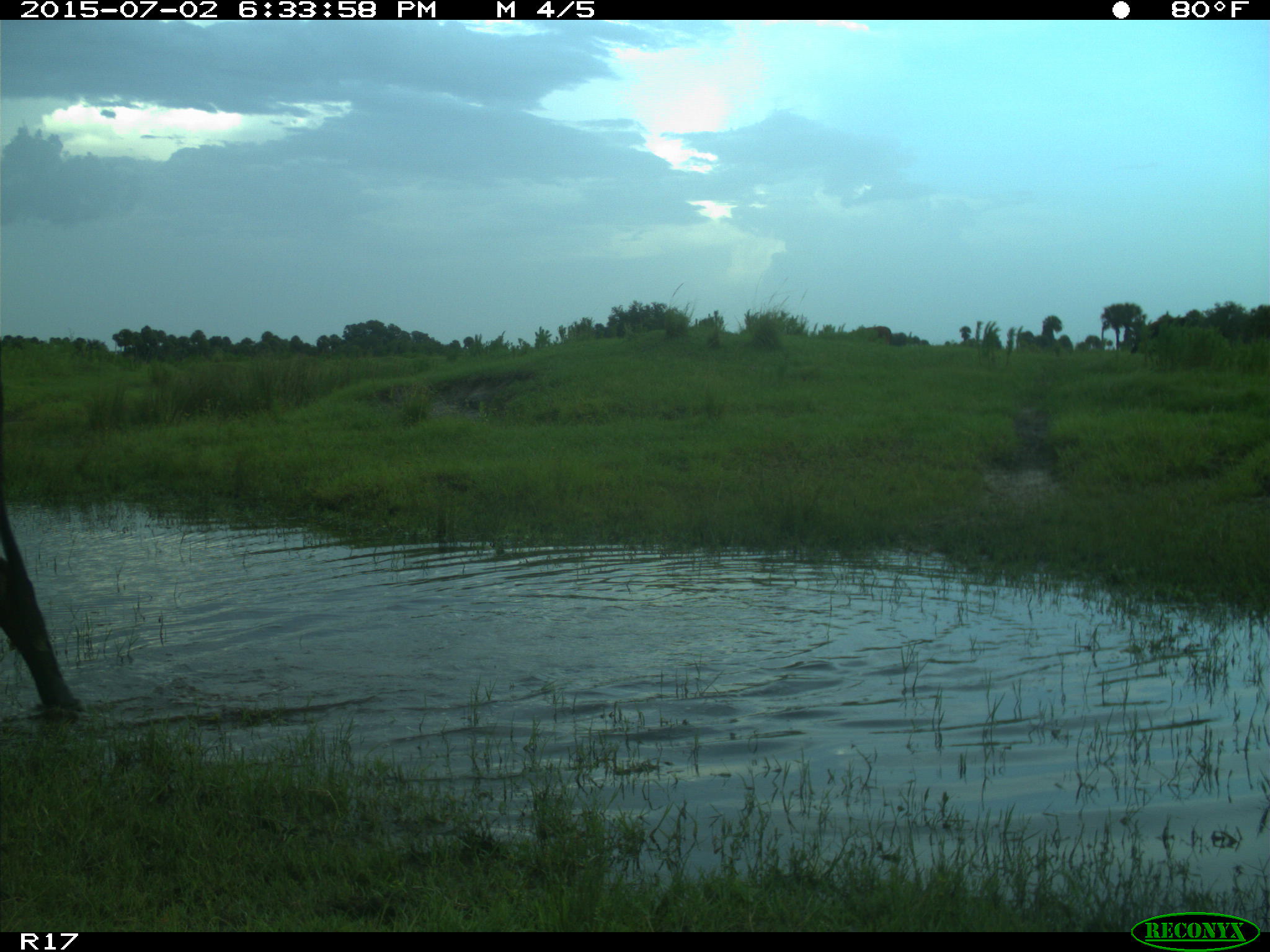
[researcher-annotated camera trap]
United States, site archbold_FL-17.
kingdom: Animalia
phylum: Chordata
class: Mammalia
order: Artiodactyla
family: Bovidae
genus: Bos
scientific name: Bos taurus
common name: domestic cow